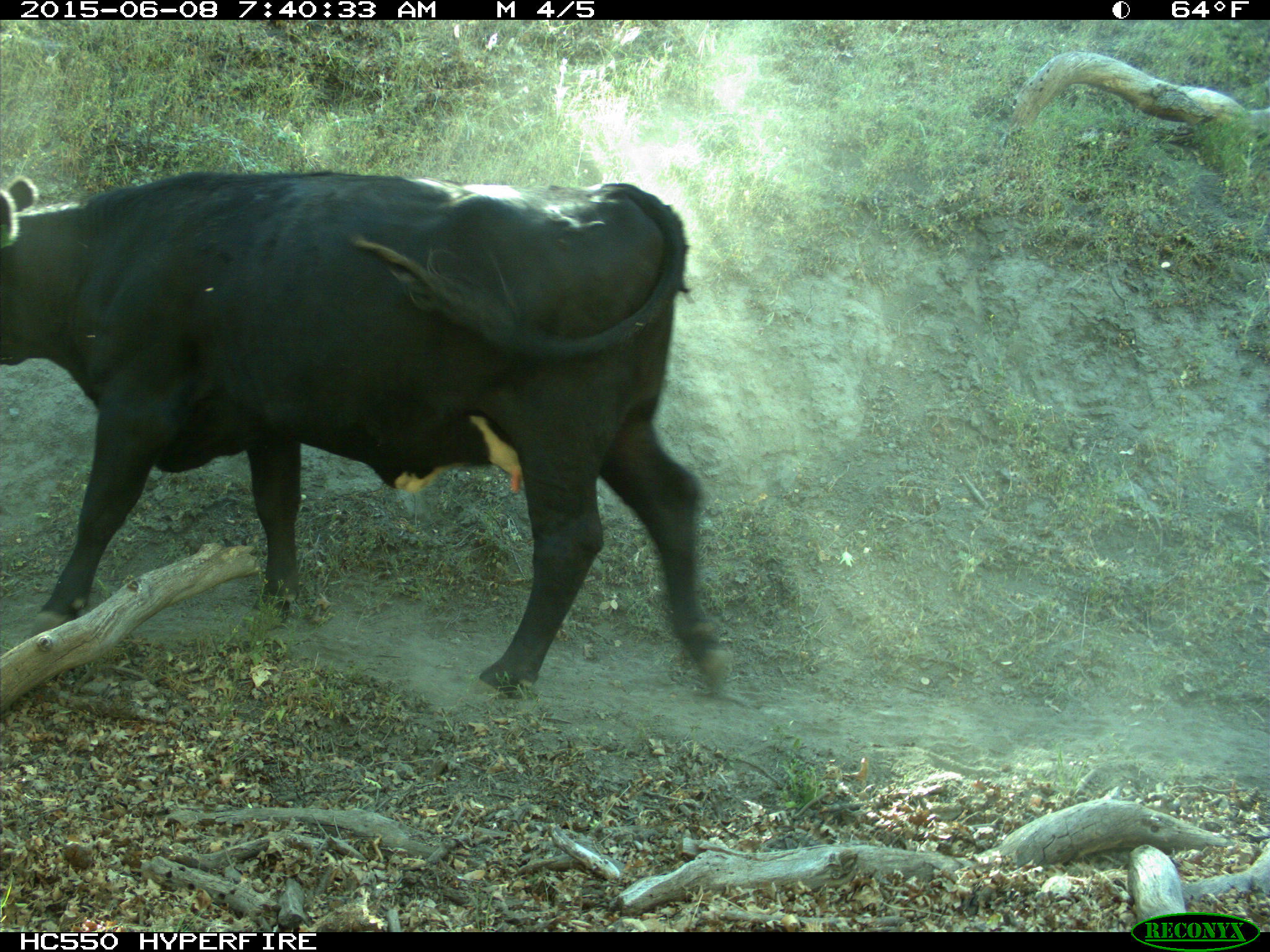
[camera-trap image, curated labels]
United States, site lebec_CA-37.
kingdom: Animalia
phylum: Chordata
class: Mammalia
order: Artiodactyla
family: Bovidae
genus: Bos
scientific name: Bos taurus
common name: domestic cow